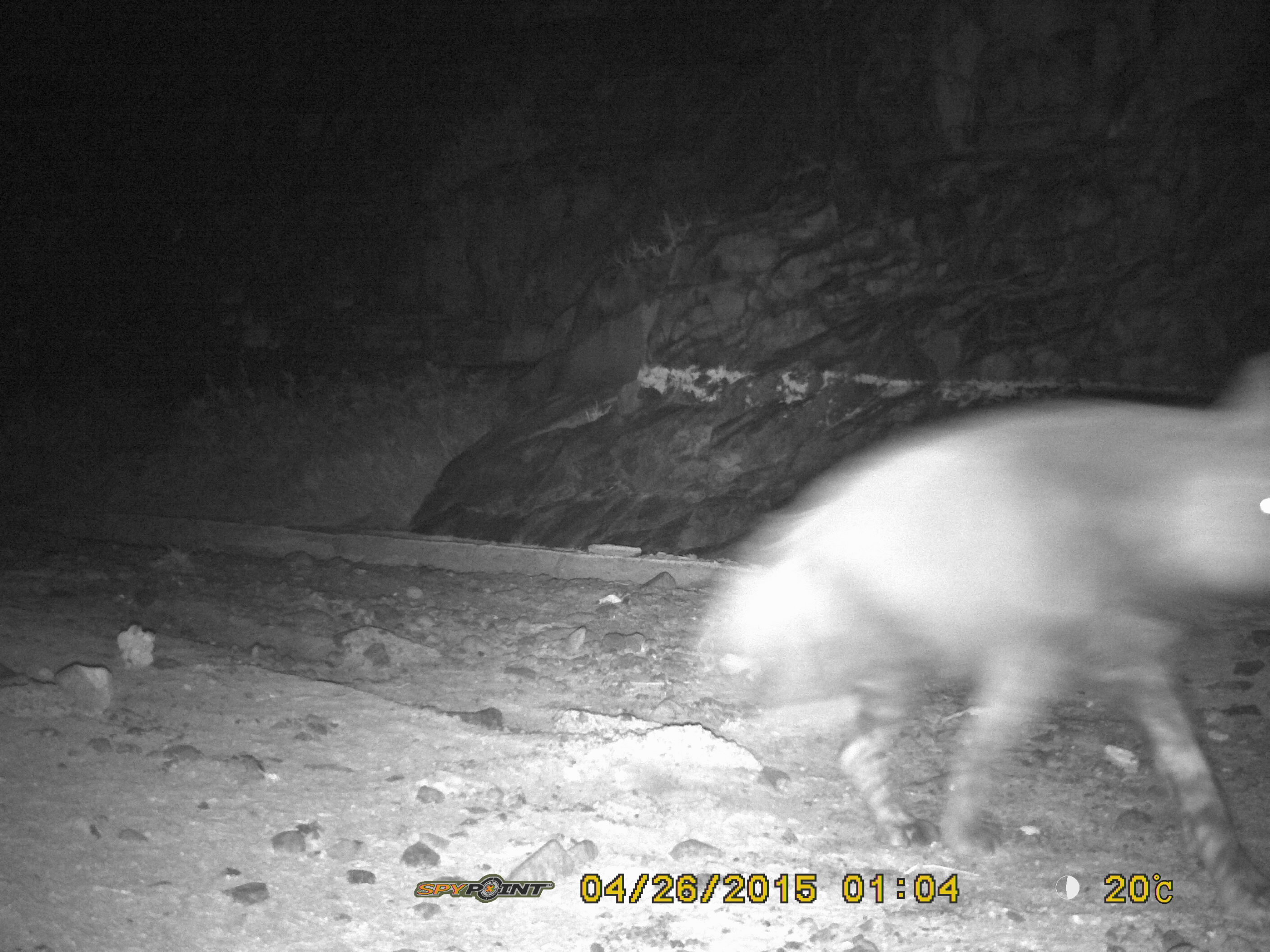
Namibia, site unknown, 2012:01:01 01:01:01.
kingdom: Animalia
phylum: Chordata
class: Mammalia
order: Carnivora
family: Hyaenidae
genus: Parahyaena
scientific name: Parahyaena brunnea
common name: brown hyena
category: hyaena brunnea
Hyaena brunnea (brown hyena) (Parahyaena brunnea).